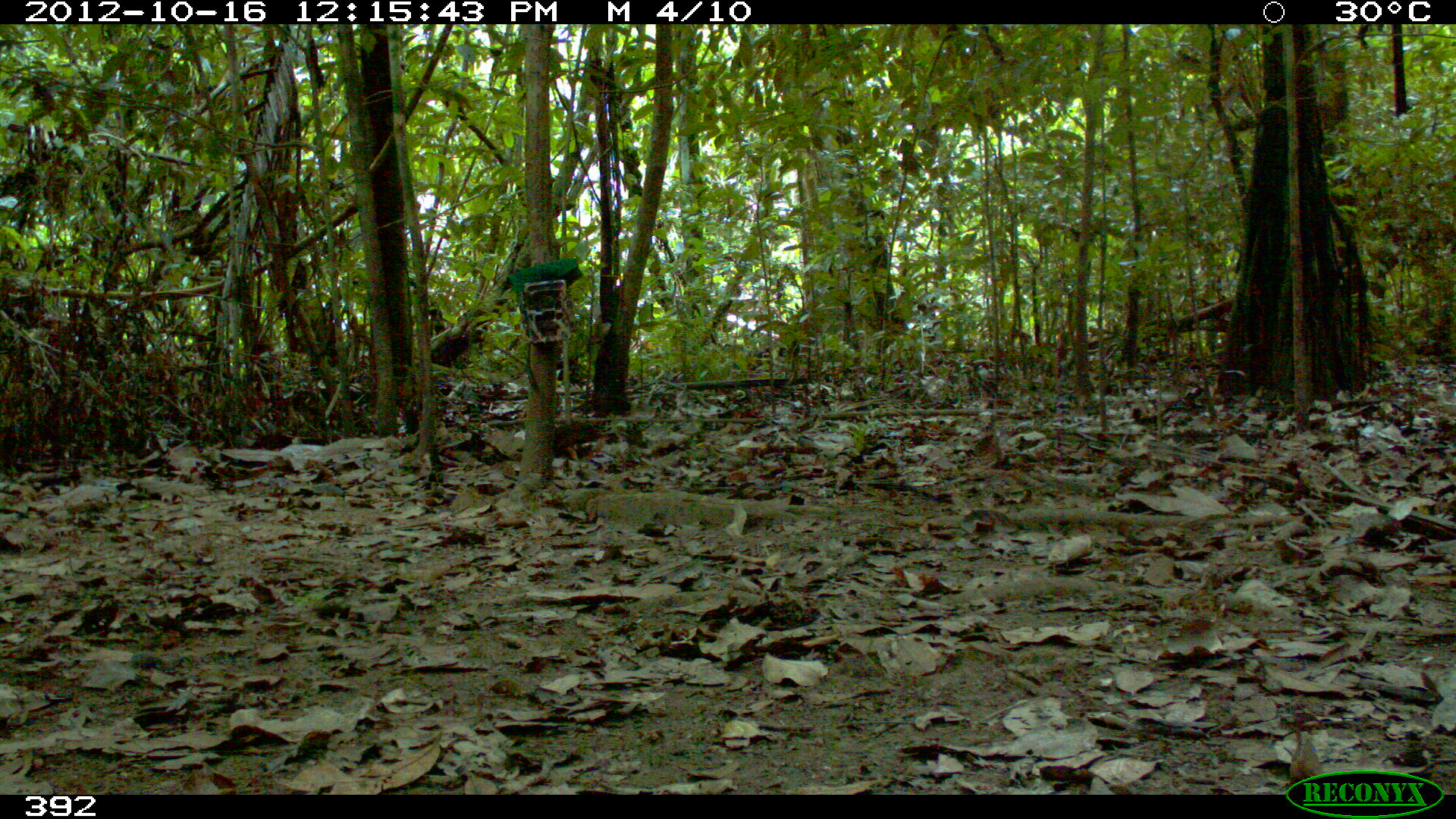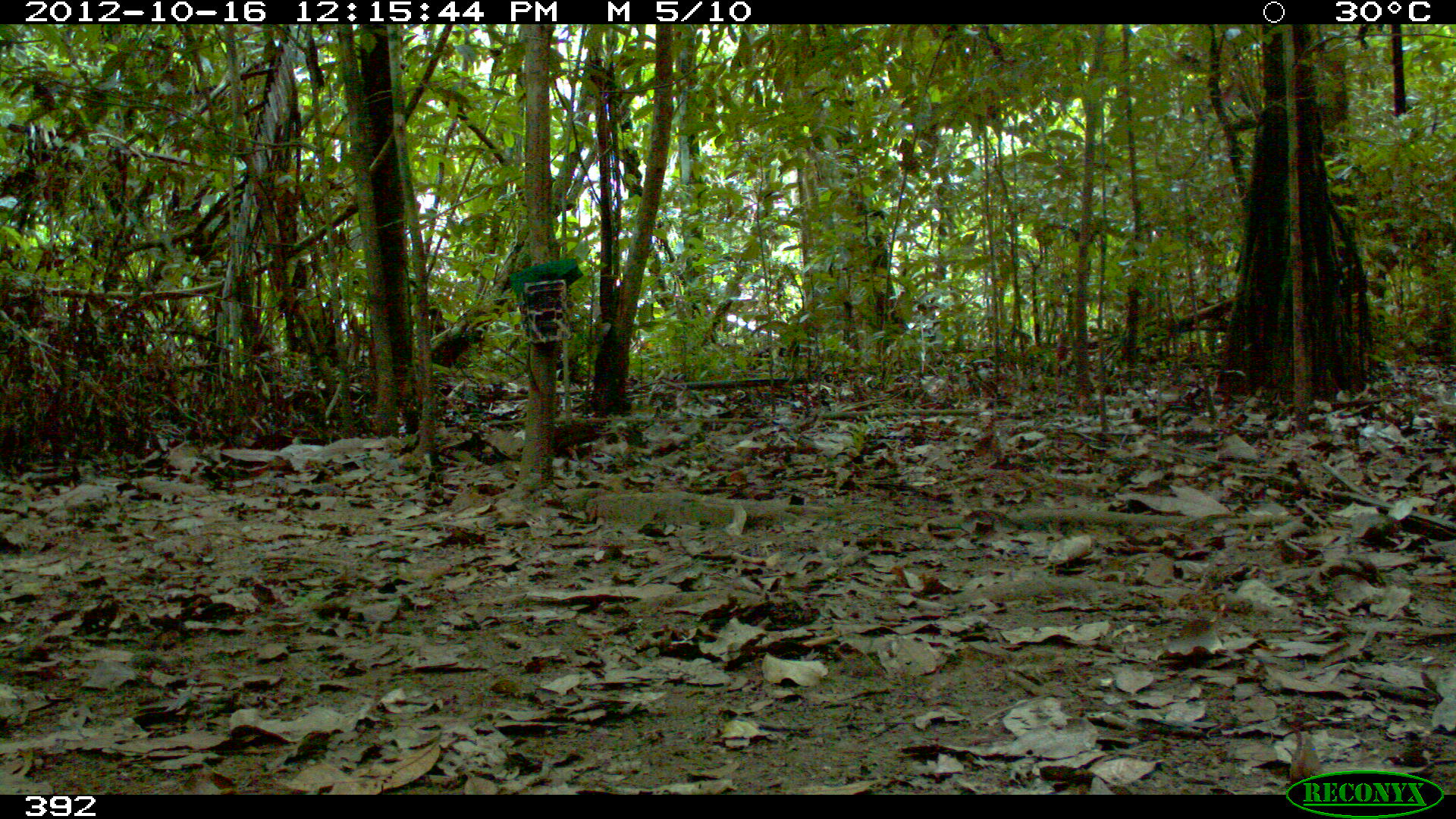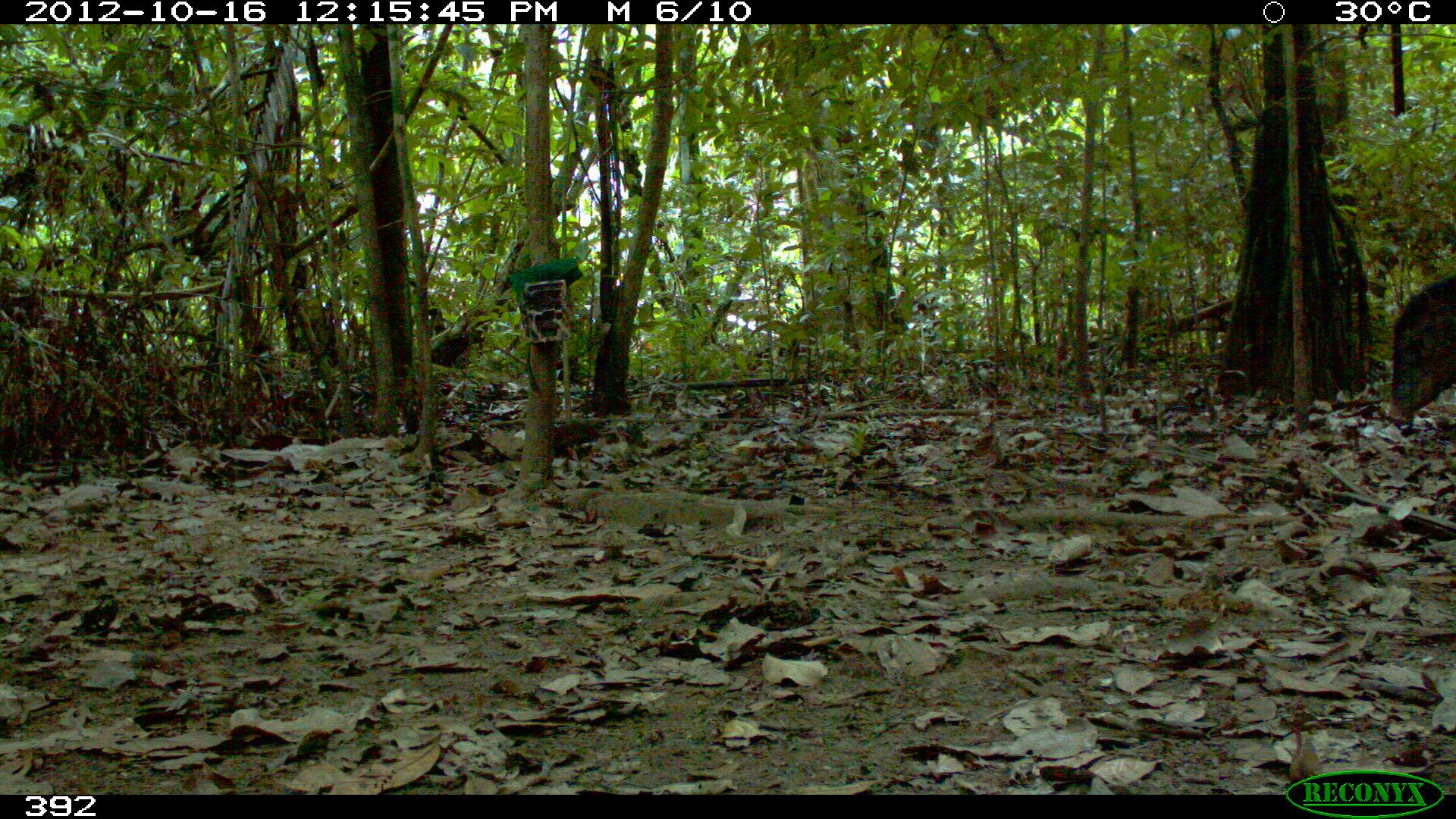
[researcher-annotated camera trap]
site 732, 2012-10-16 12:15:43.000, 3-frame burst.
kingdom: Animalia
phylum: Chordata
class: Mammalia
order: Artiodactyla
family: Tayassuidae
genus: Tayassu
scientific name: Tayassu pecari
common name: white-lipped peccary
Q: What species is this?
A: Tayassu pecari (white-lipped peccary).